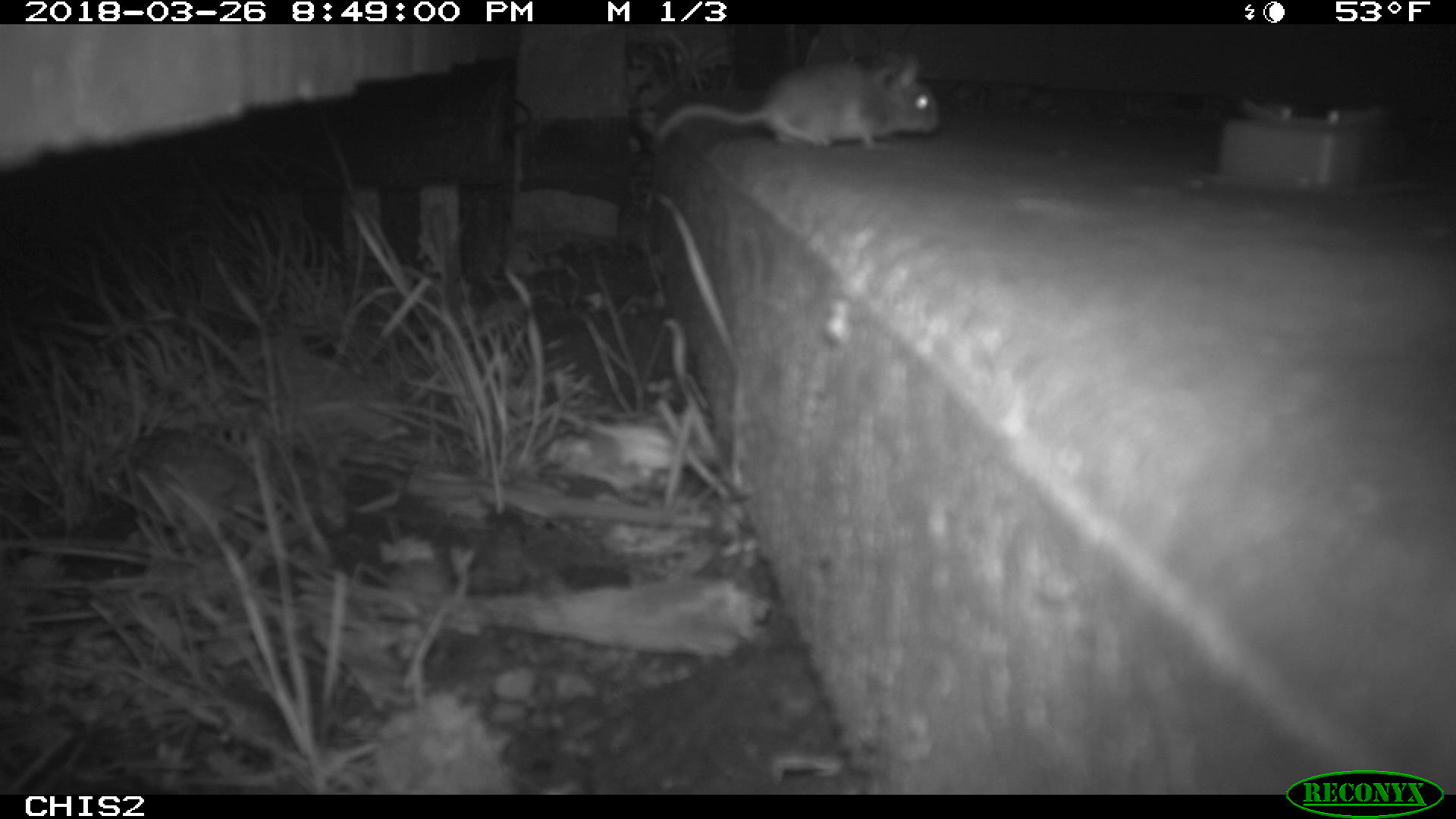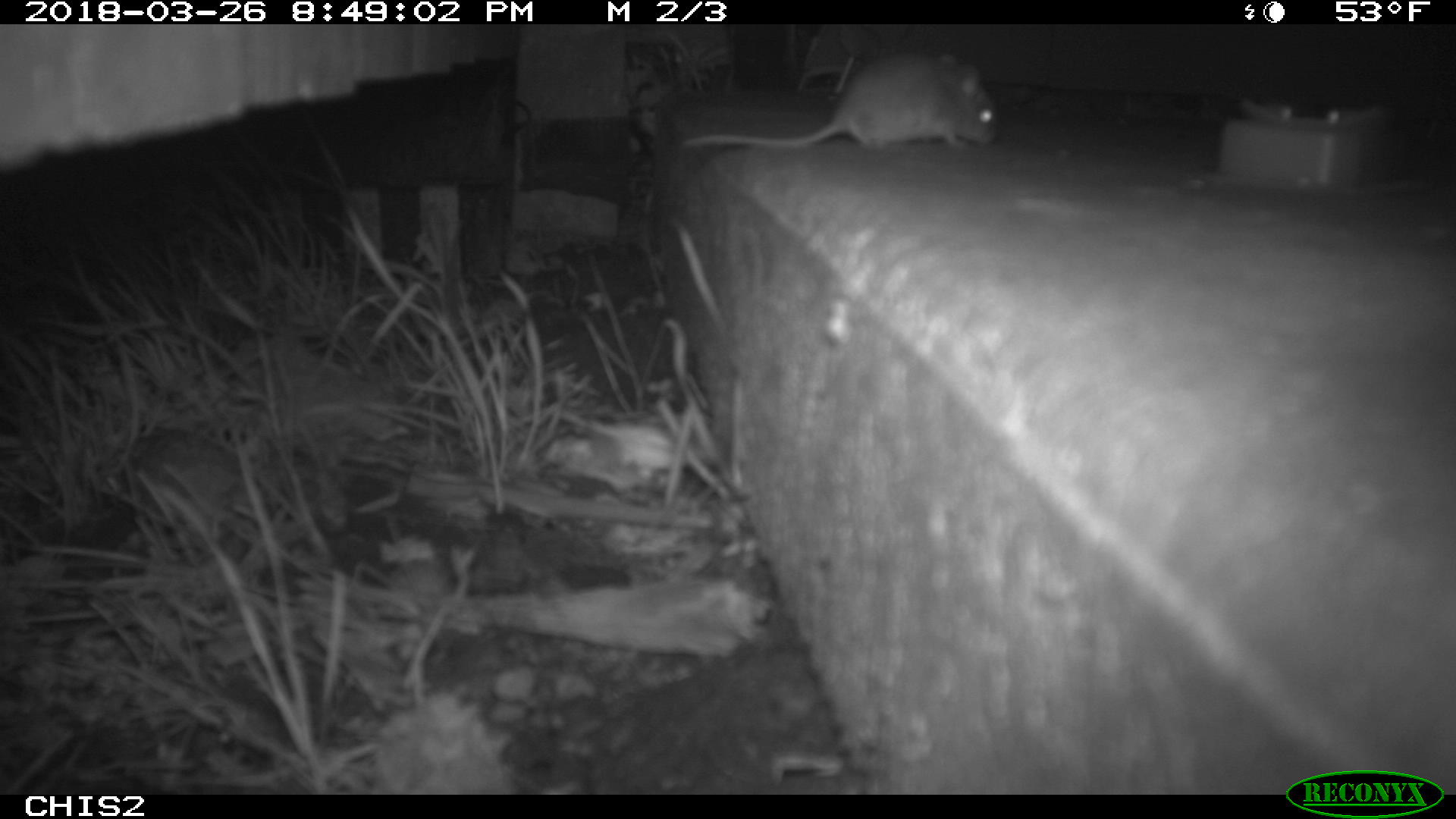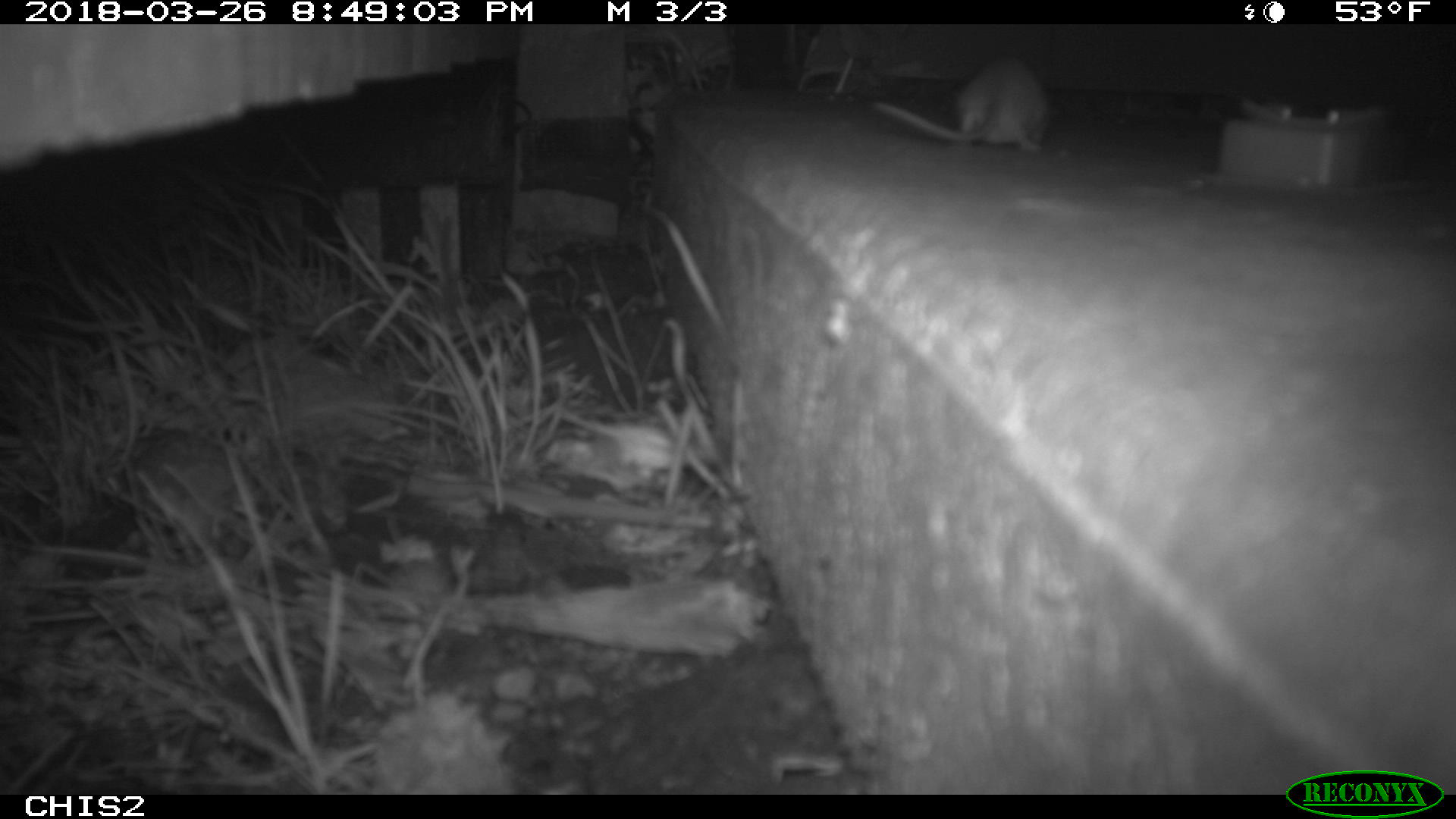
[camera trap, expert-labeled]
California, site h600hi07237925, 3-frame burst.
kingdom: Animalia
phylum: Chordata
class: Mammalia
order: Rodentia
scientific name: Rodentia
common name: rodent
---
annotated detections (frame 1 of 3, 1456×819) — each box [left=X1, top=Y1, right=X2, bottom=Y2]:
rodent: [left=649, top=49, right=941, bottom=151]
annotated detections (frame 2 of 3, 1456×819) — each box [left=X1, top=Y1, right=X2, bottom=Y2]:
rodent: [left=679, top=51, right=997, bottom=152]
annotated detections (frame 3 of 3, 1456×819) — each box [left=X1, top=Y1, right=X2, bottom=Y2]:
rodent: [left=868, top=50, right=1053, bottom=154]